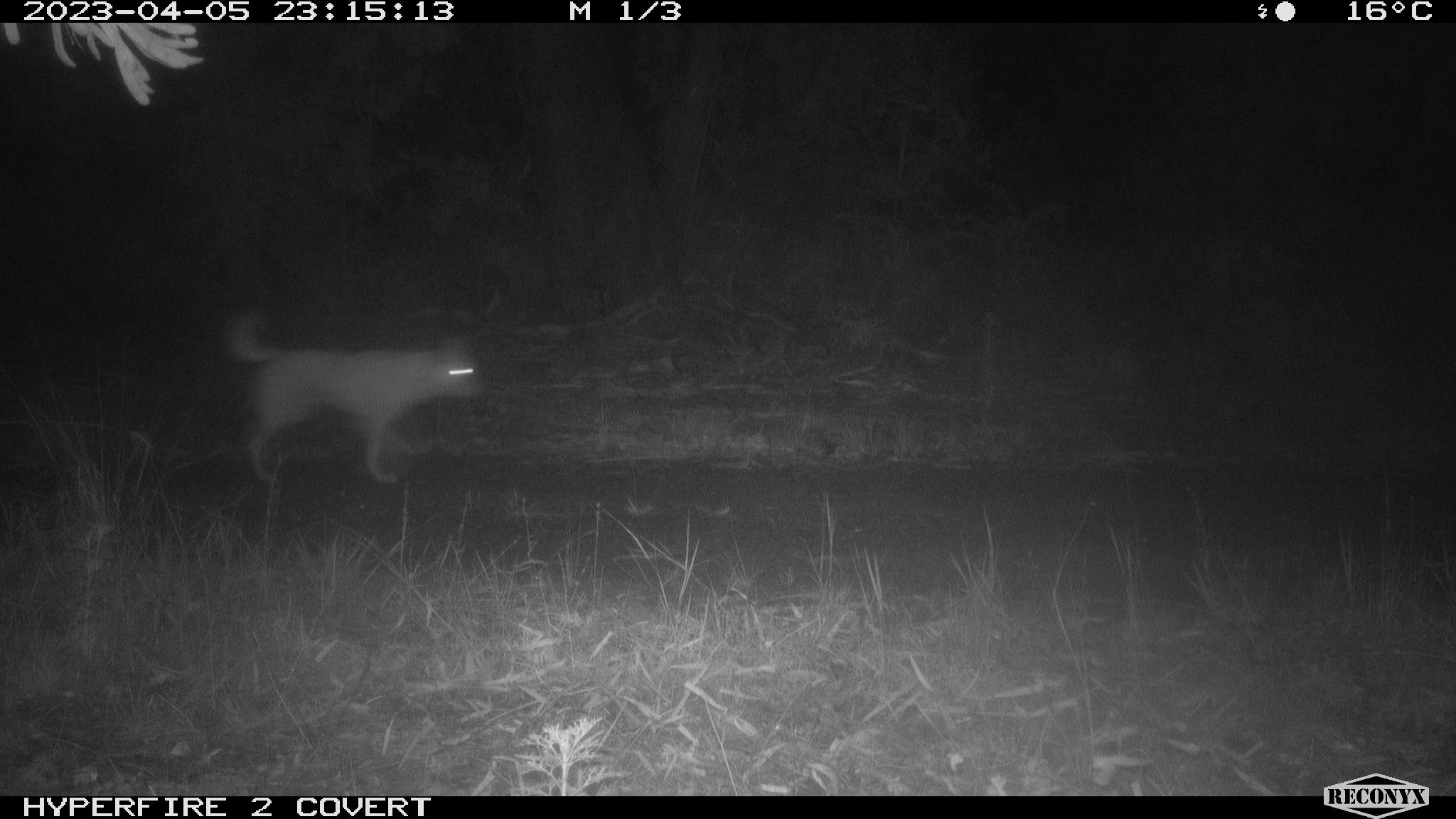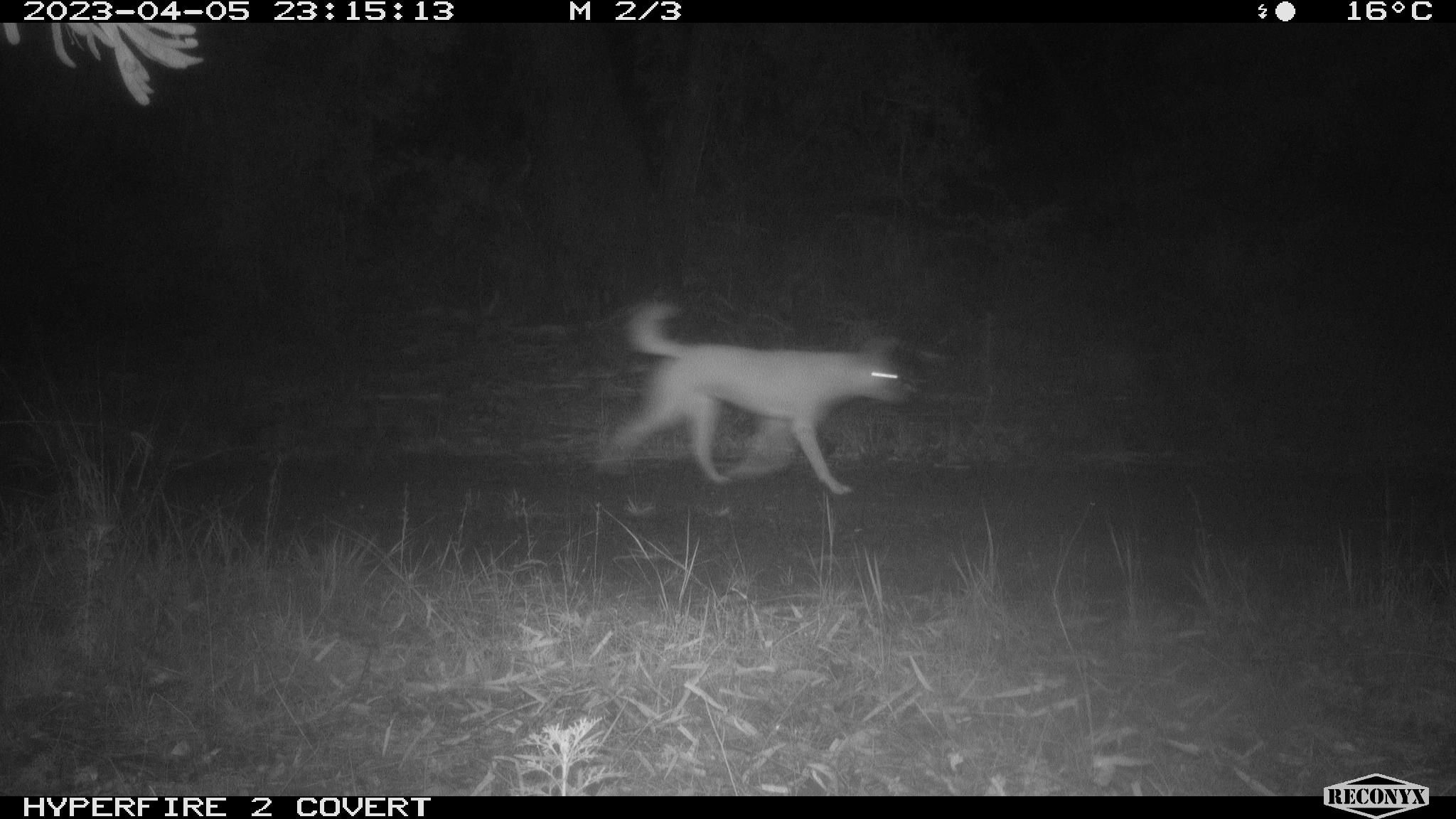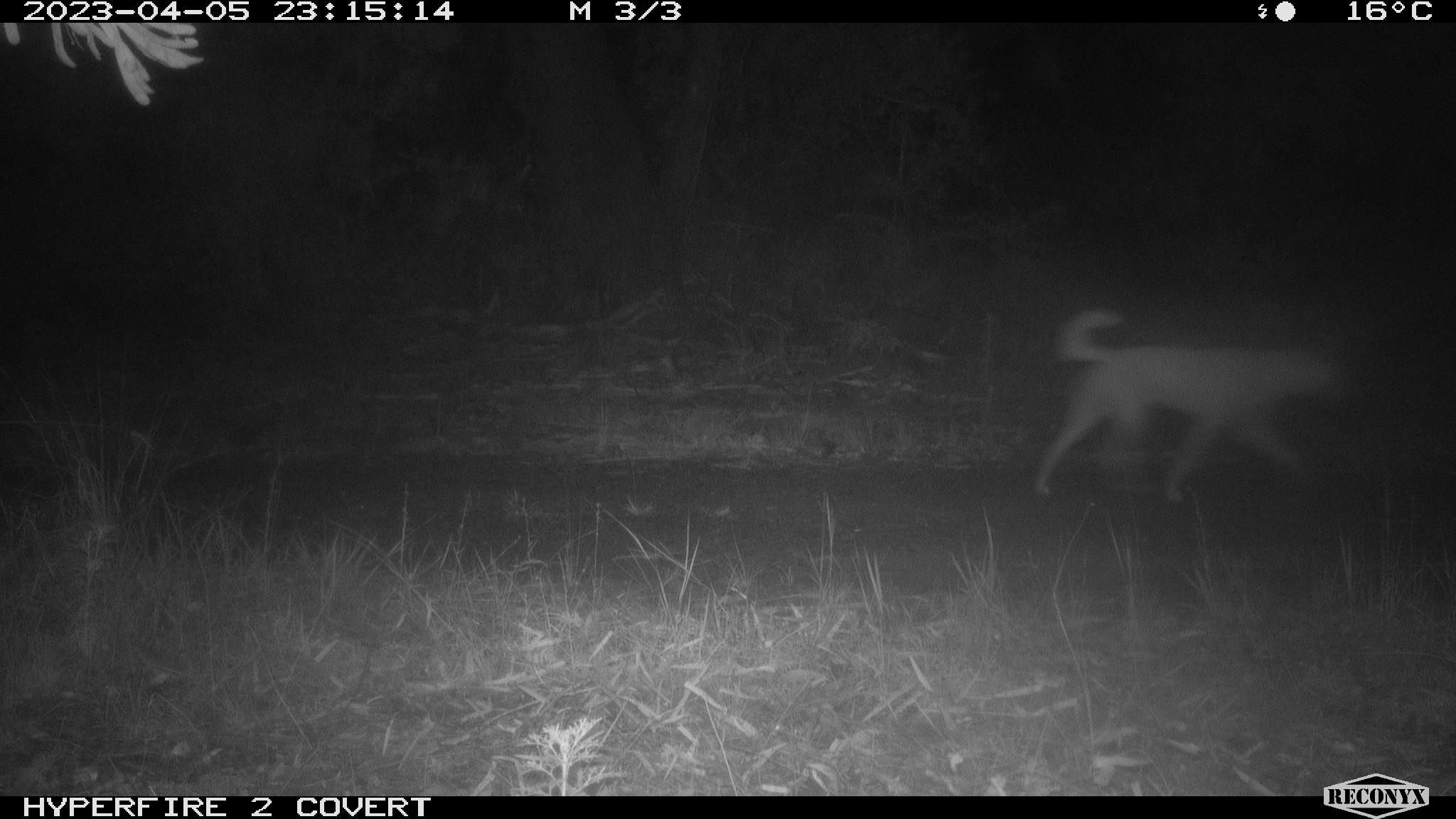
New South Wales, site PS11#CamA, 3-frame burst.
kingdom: Animalia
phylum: Chordata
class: Mammalia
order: Carnivora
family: Canidae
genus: Canis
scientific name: Canis familiaris dingo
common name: dingo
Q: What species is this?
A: Dingo (Canis familiaris dingo).